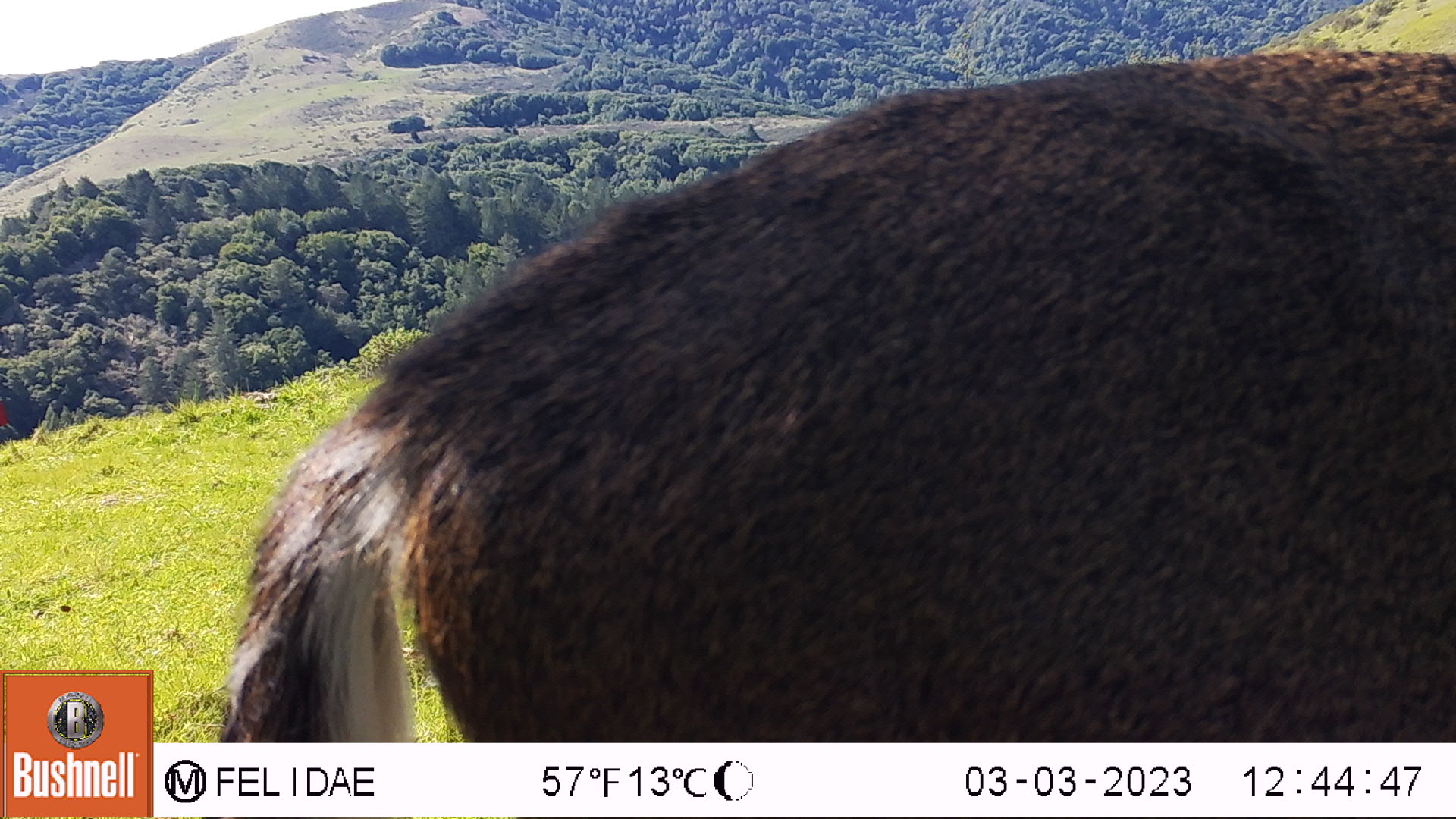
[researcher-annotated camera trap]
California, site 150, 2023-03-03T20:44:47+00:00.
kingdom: Animalia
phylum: Chordata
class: Mammalia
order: Artiodactyla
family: Cervidae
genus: Odocoileus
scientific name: Odocoileus hemionus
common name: mule deer